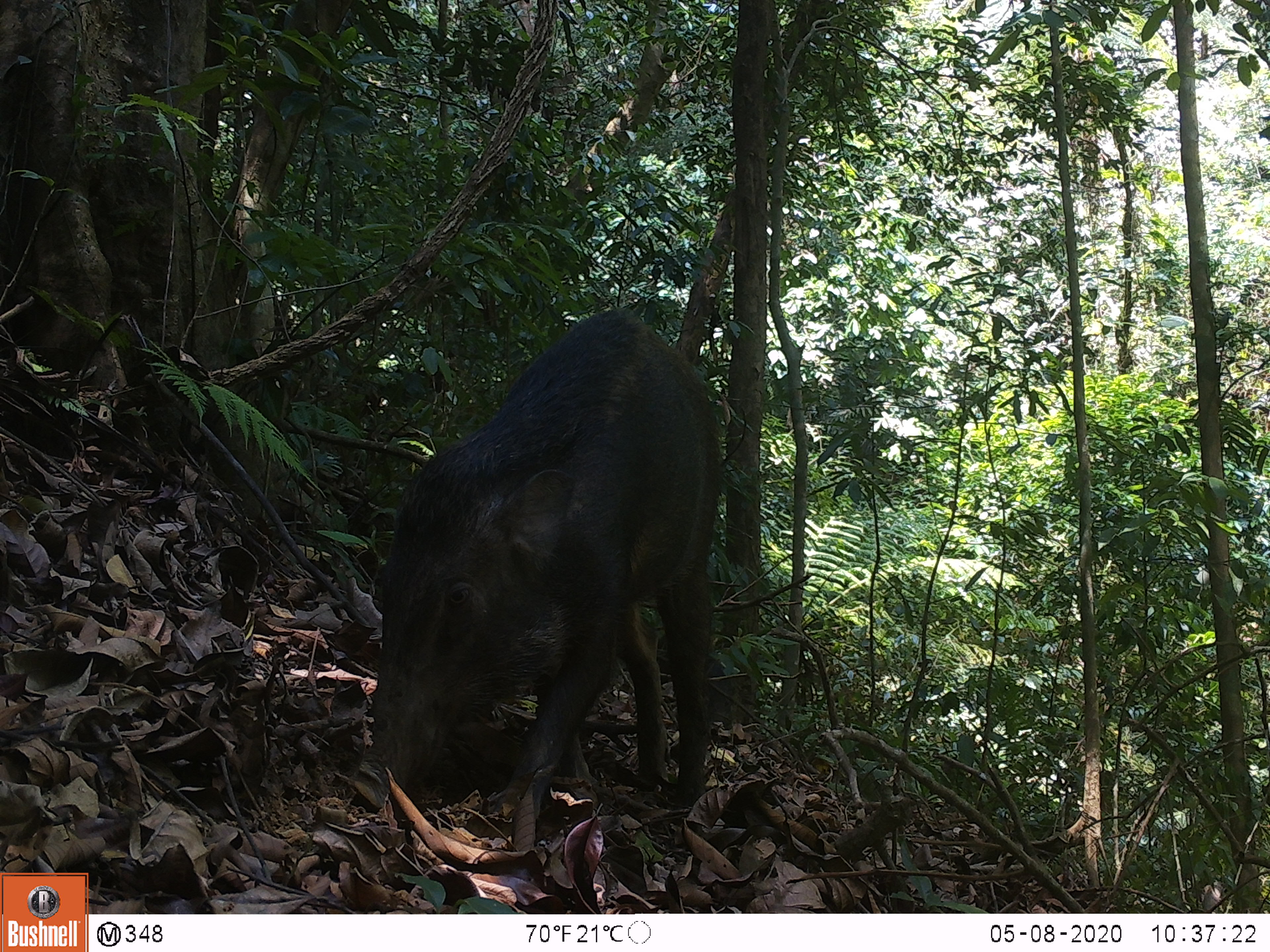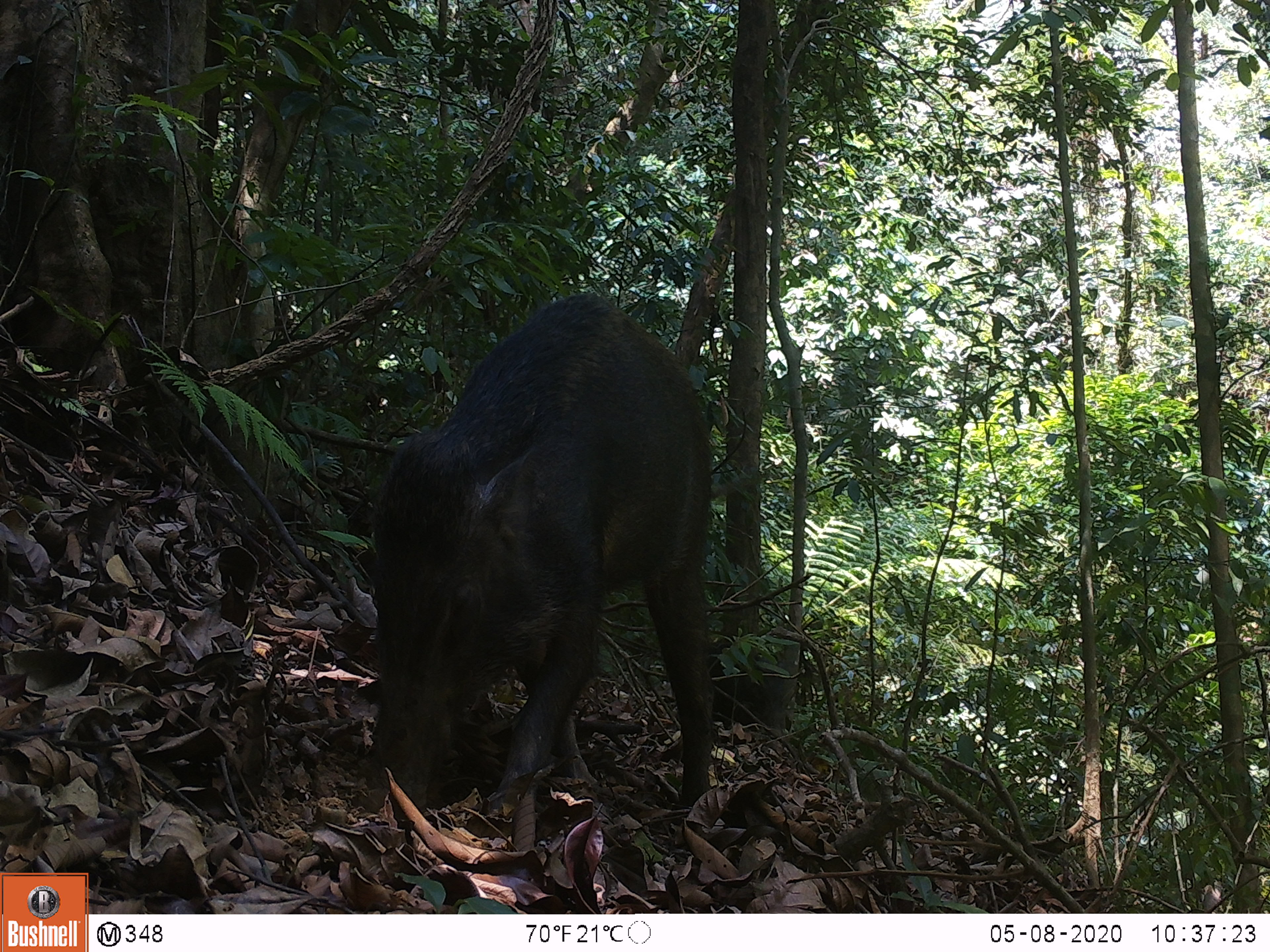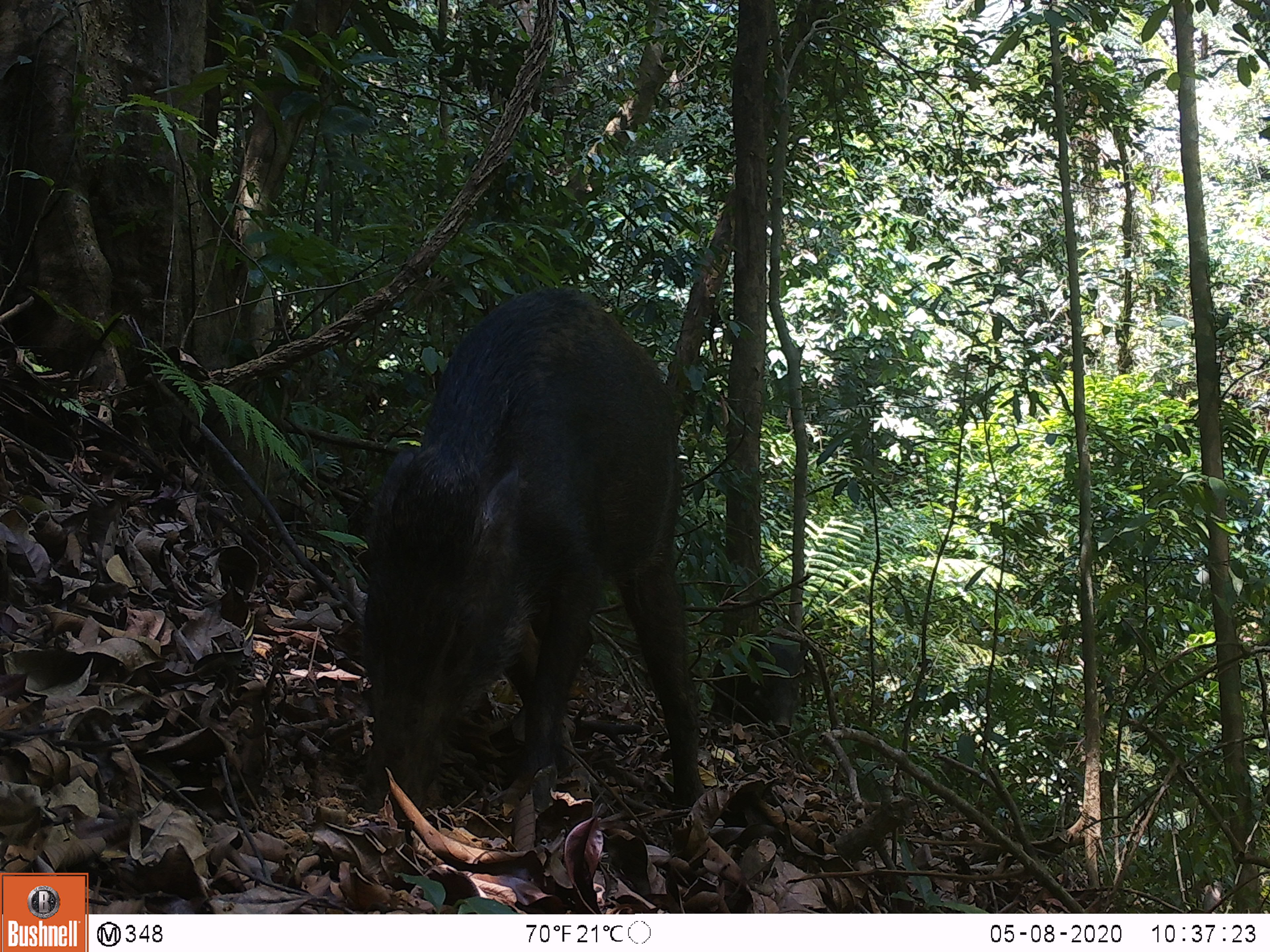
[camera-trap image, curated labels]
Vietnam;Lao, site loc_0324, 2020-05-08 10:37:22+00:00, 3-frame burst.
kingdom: Animalia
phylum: Chordata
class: Mammalia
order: Artiodactyla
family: Suidae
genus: Sus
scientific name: Sus scrofa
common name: eurasian wild pig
Eurasian wild pig (Sus scrofa). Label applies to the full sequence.